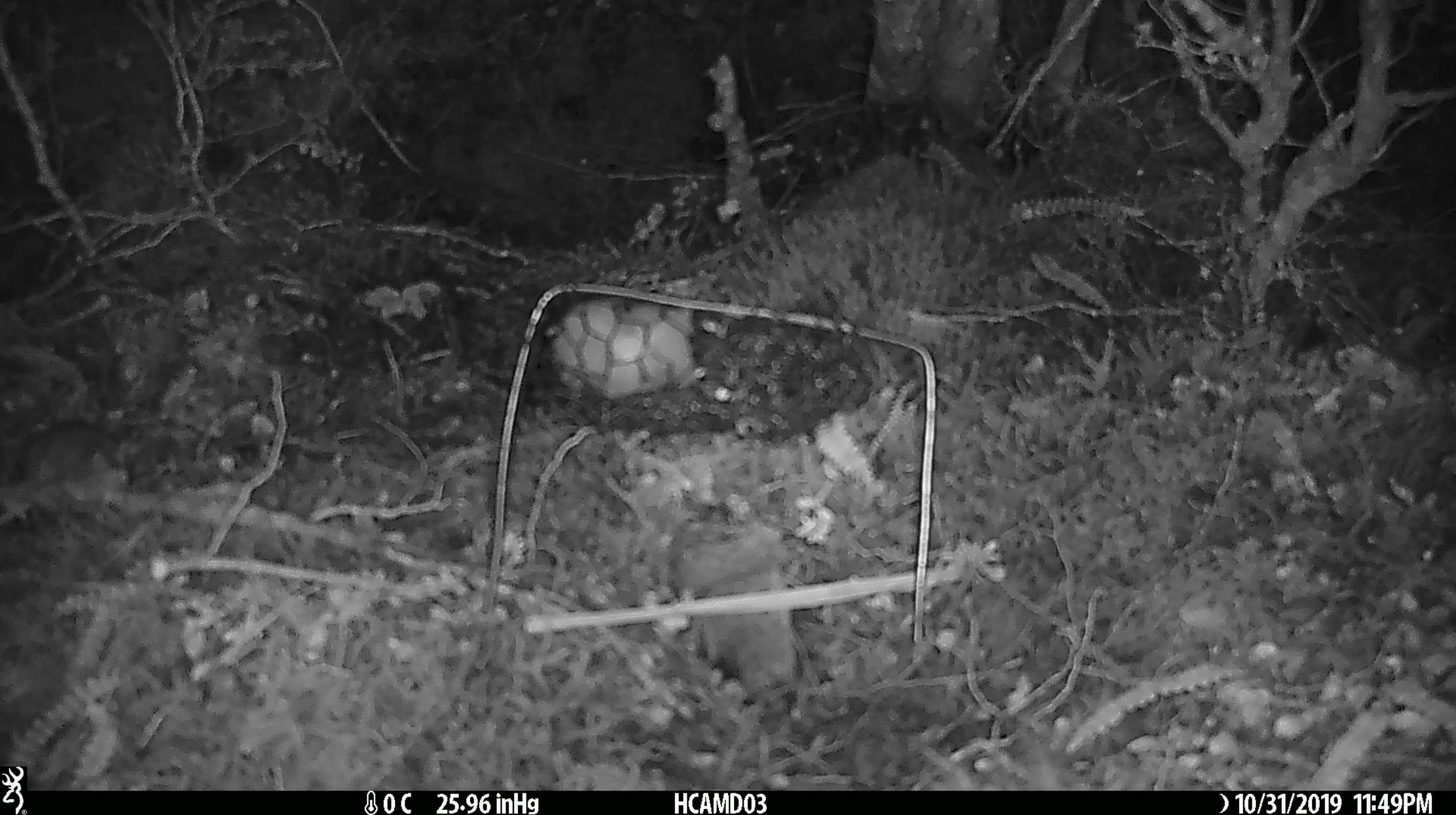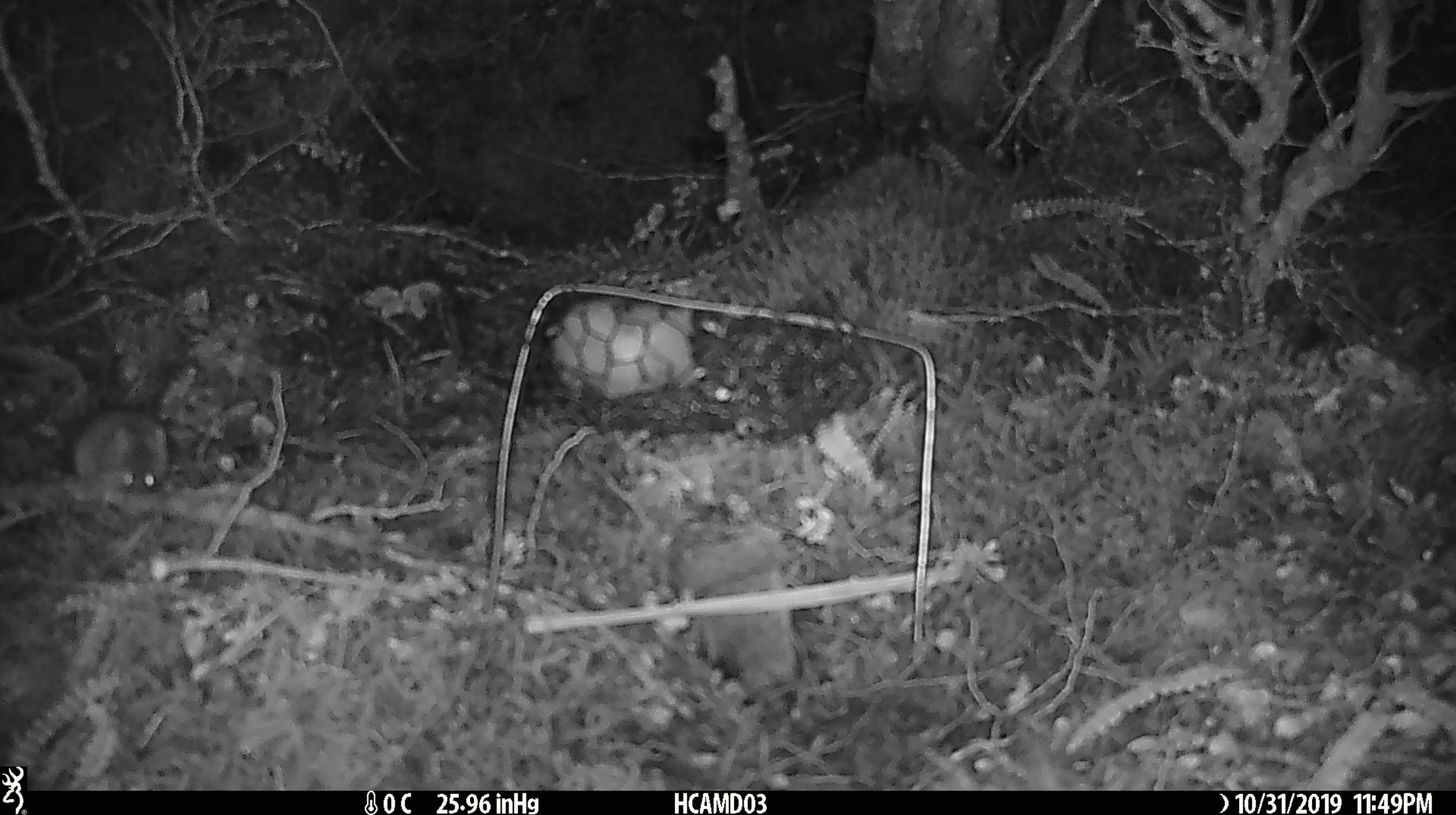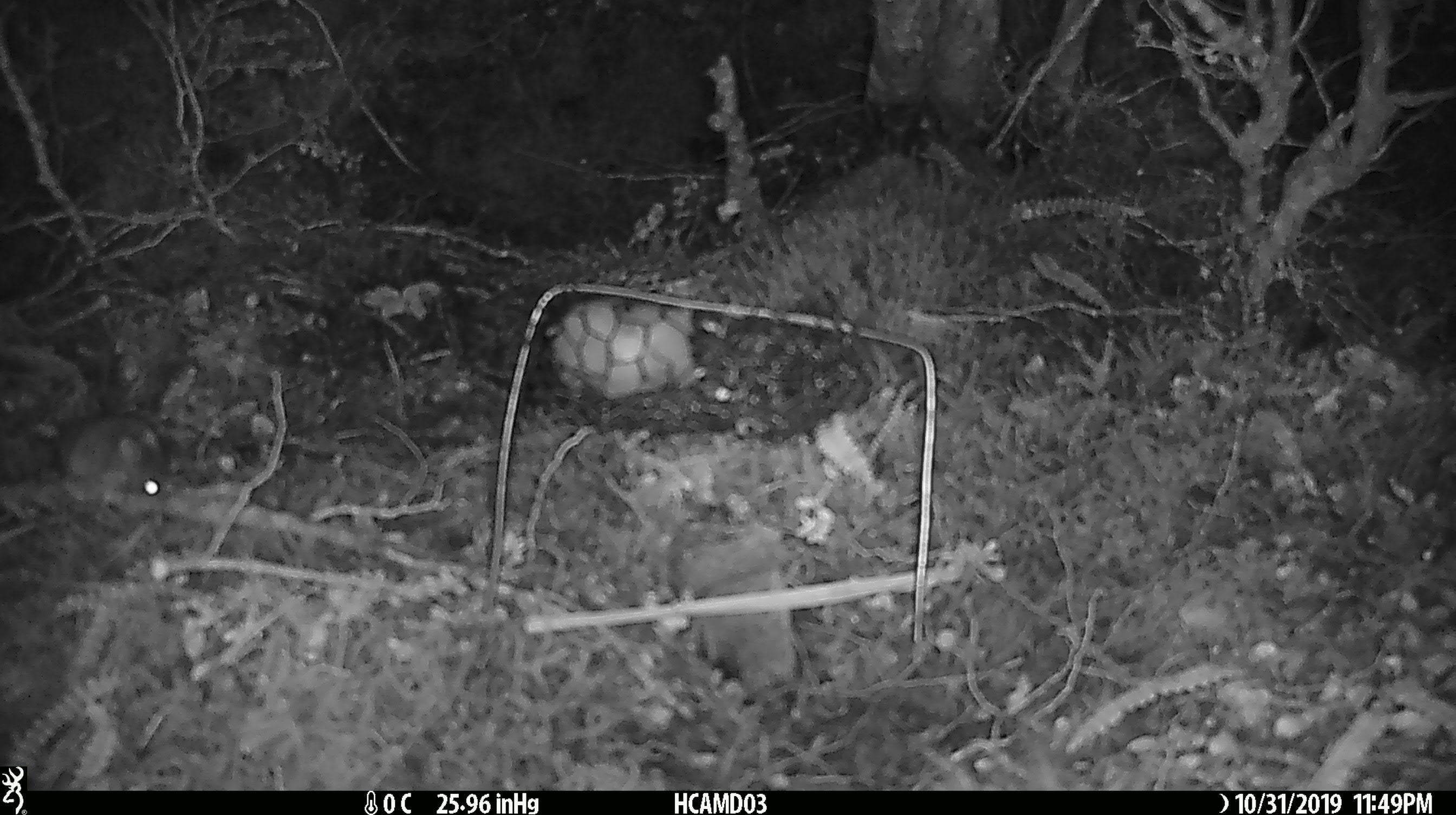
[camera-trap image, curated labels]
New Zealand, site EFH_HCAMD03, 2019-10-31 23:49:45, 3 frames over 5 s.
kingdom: Animalia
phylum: Chordata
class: Mammalia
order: Rodentia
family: Muridae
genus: Mus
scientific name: Mus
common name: mouse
Mouse (Mus).